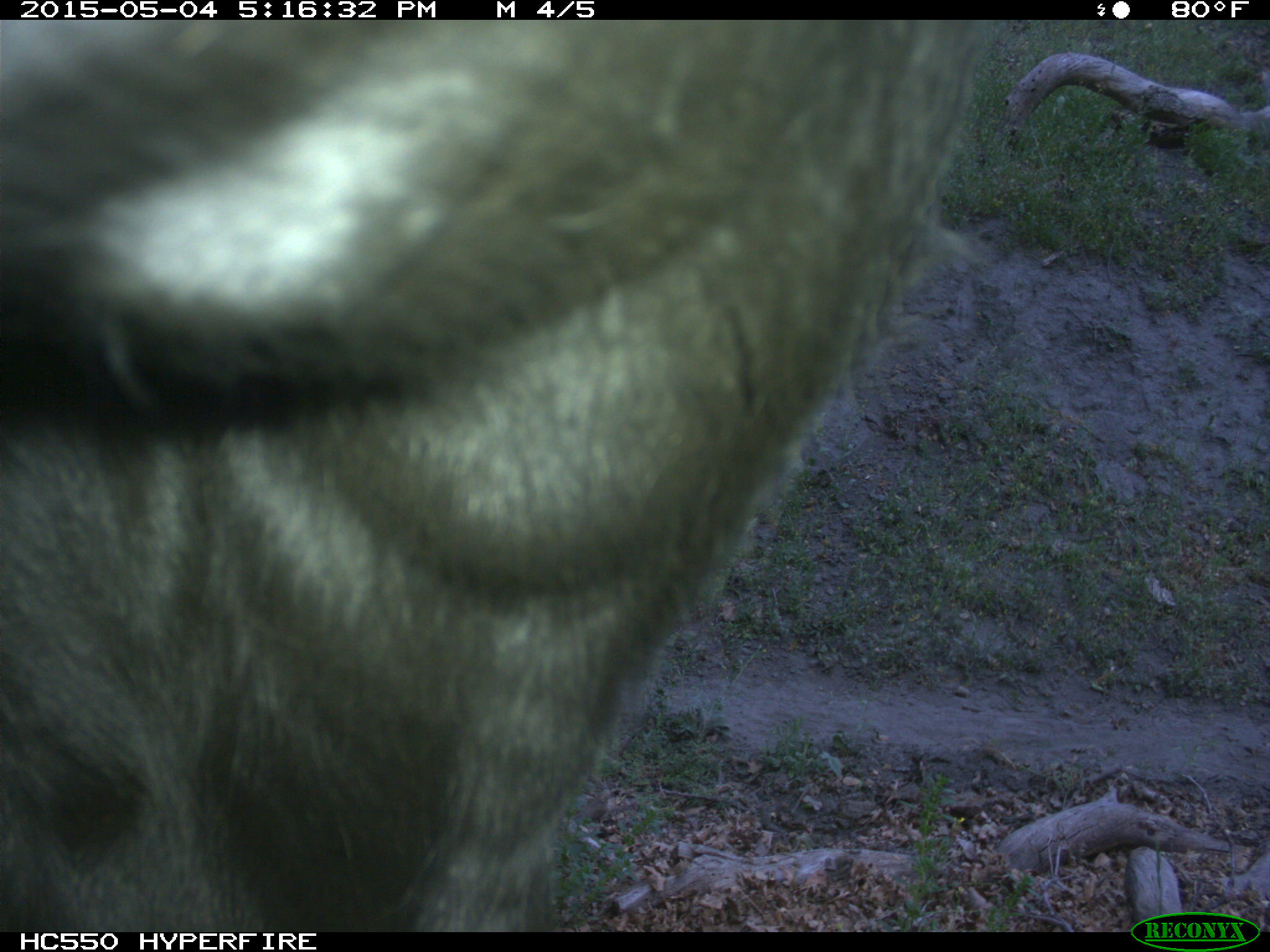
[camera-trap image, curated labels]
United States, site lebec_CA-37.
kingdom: Animalia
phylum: Chordata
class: Mammalia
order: Artiodactyla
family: Bovidae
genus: Bos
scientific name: Bos taurus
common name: domestic cow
Bos taurus (domestic cow).